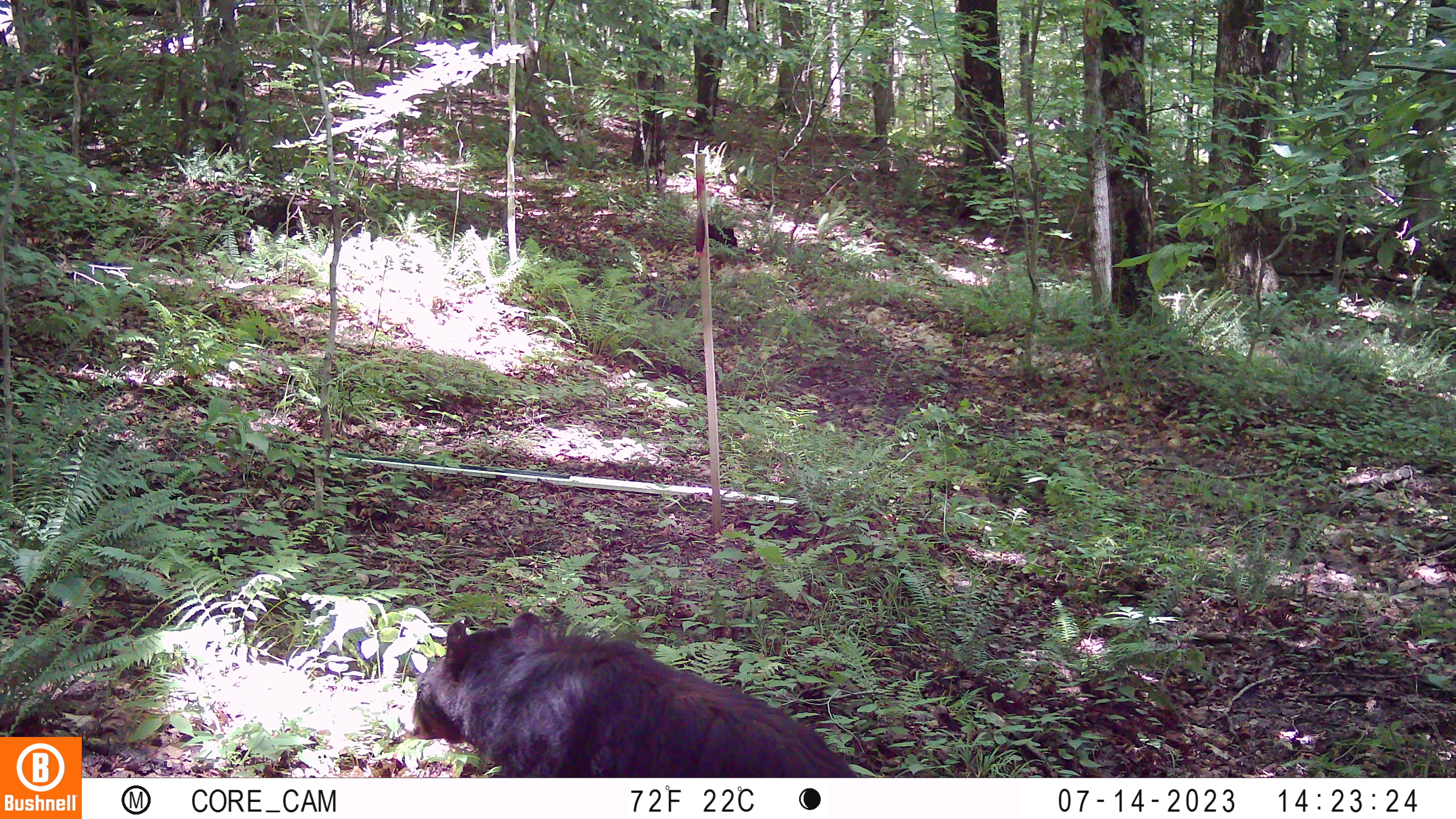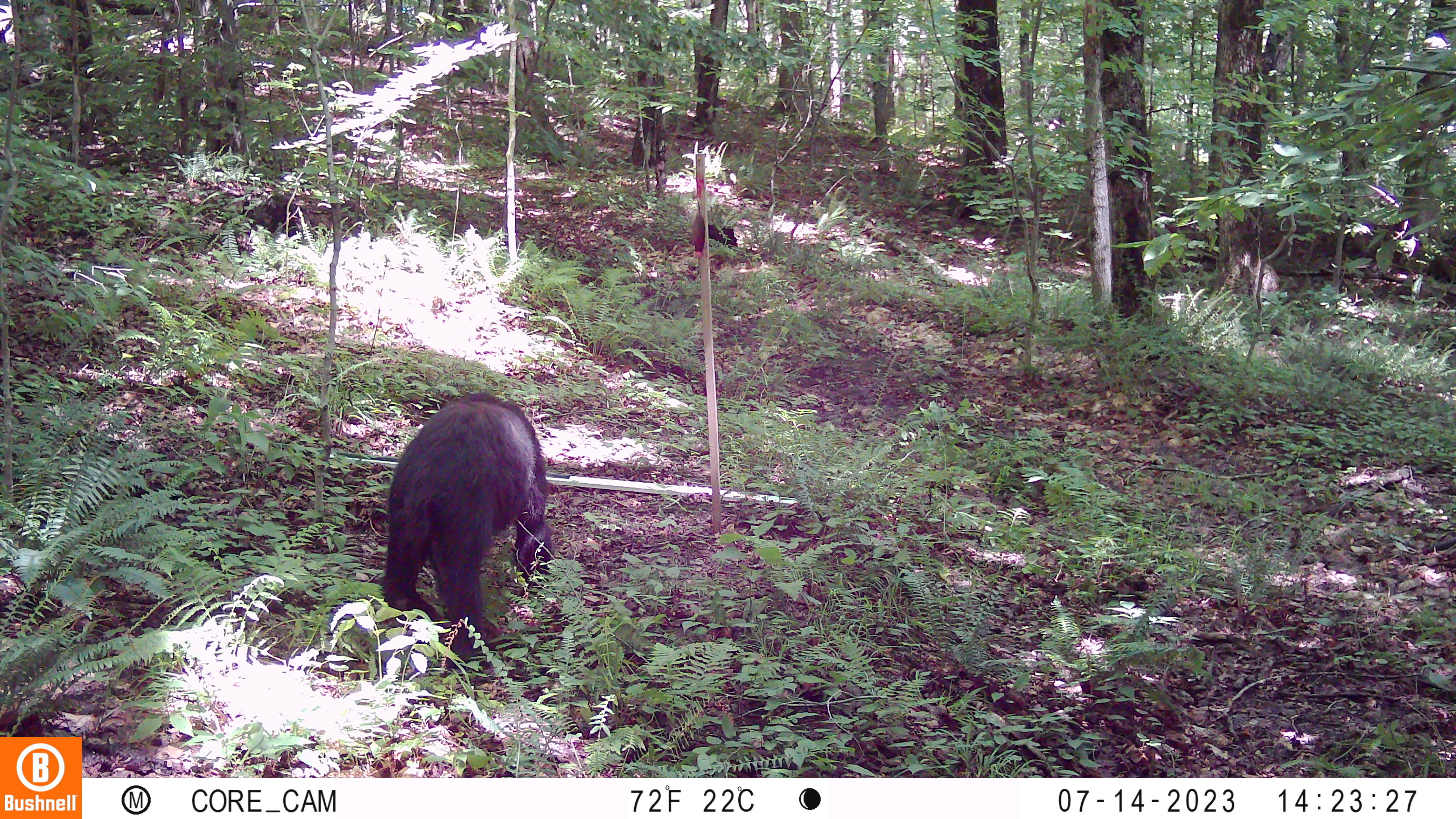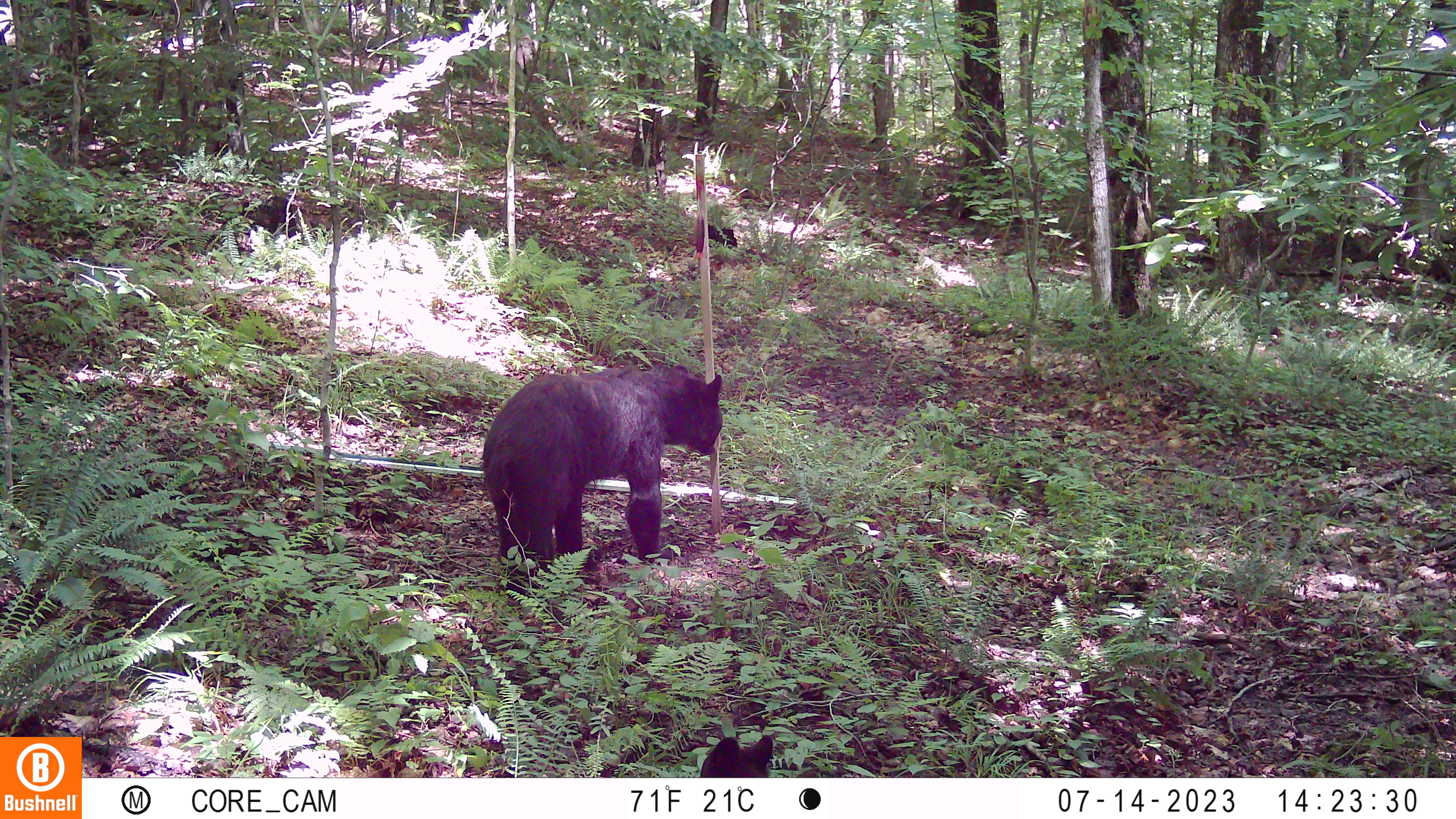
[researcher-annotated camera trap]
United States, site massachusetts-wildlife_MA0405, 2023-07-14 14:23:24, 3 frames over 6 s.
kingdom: Animalia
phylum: Chordata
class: Mammalia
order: Carnivora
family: Ursidae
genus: Ursus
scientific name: Ursus americanus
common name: black bear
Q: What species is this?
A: Black bear (Ursus americanus).